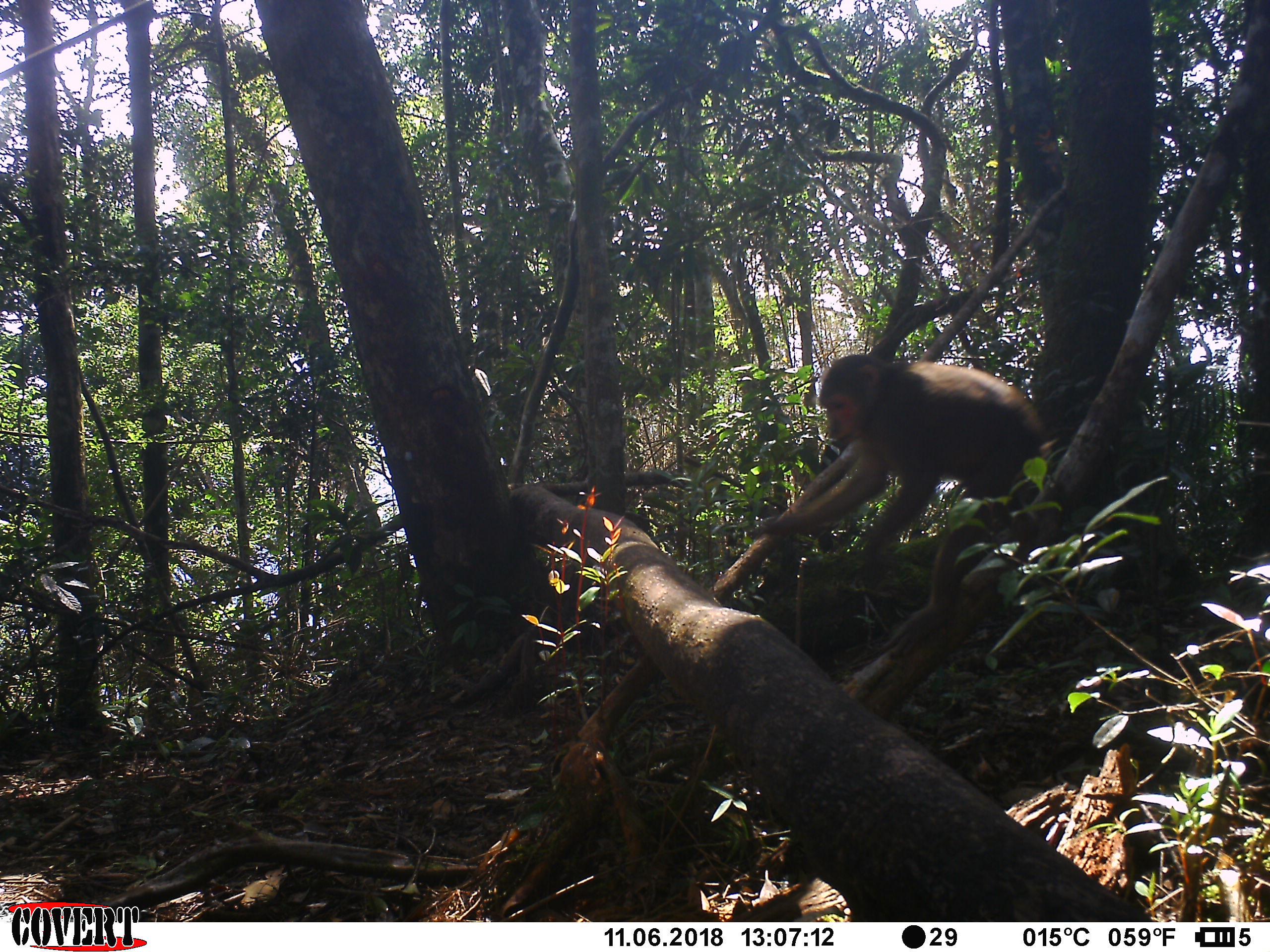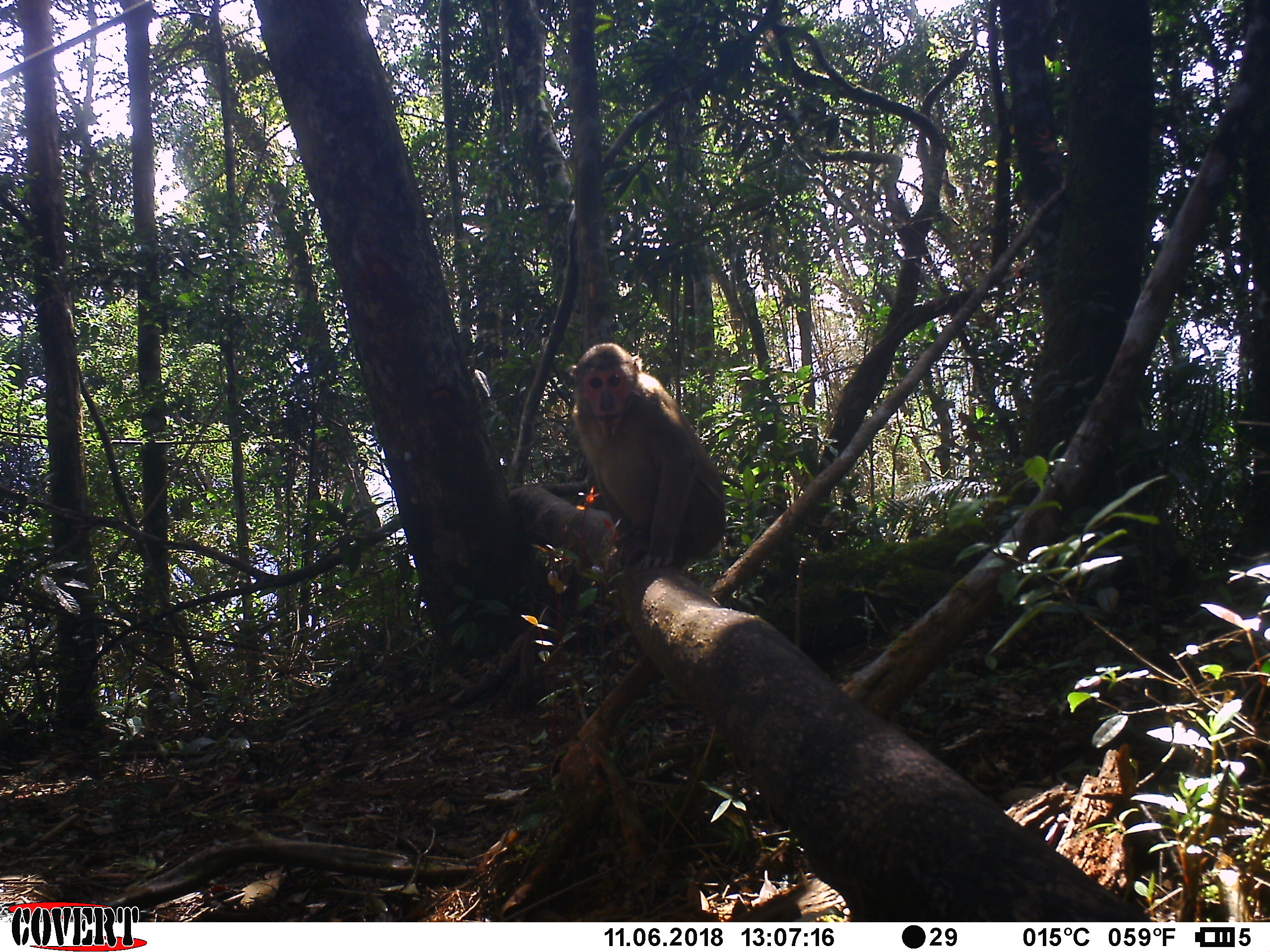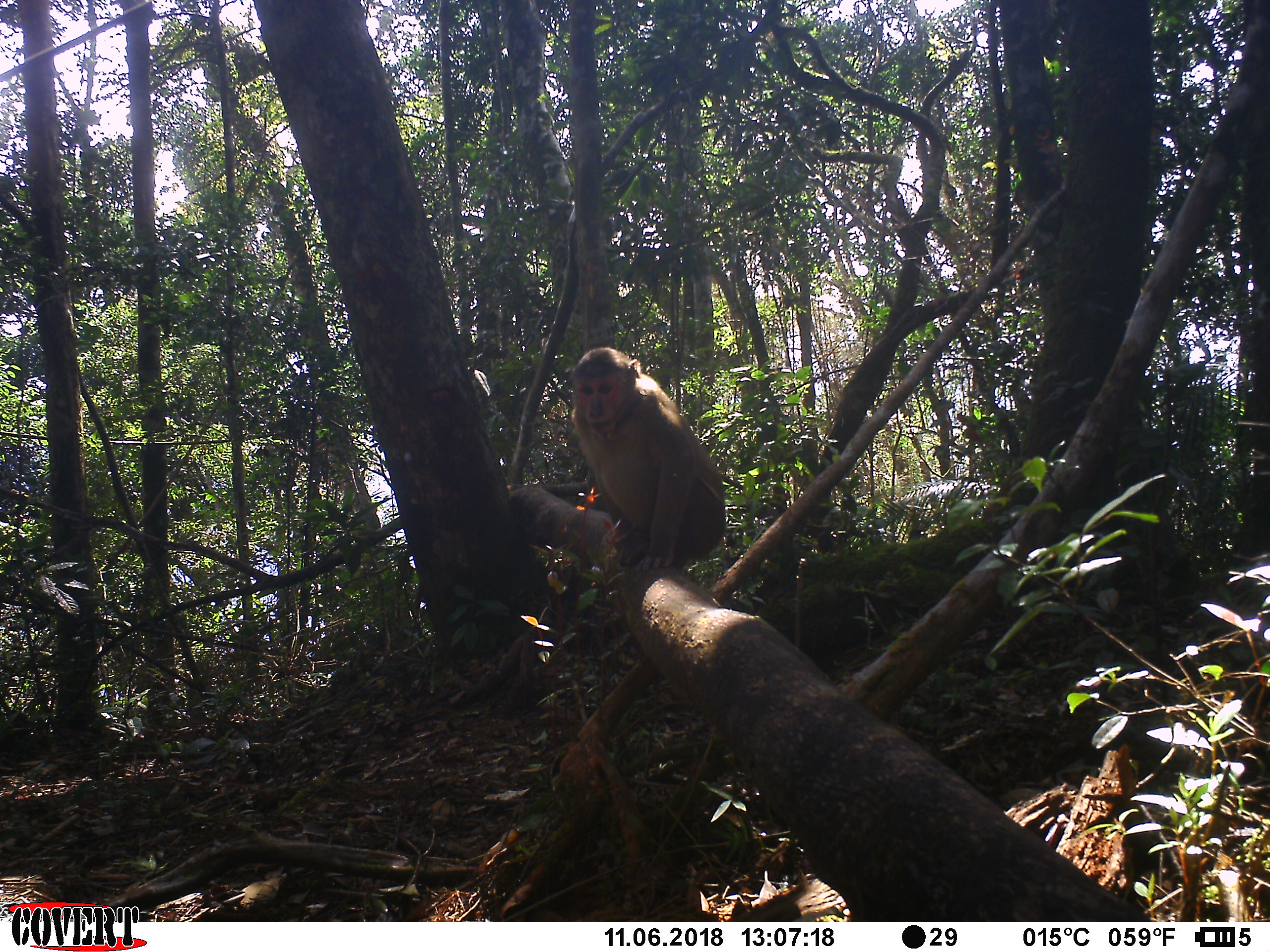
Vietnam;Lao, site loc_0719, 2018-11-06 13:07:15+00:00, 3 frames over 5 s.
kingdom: Animalia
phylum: Chordata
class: Mammalia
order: Primates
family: Cercopithecidae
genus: Macaca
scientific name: Macaca arctoides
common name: stump-tailed macaque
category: stump tailed macaque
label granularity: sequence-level